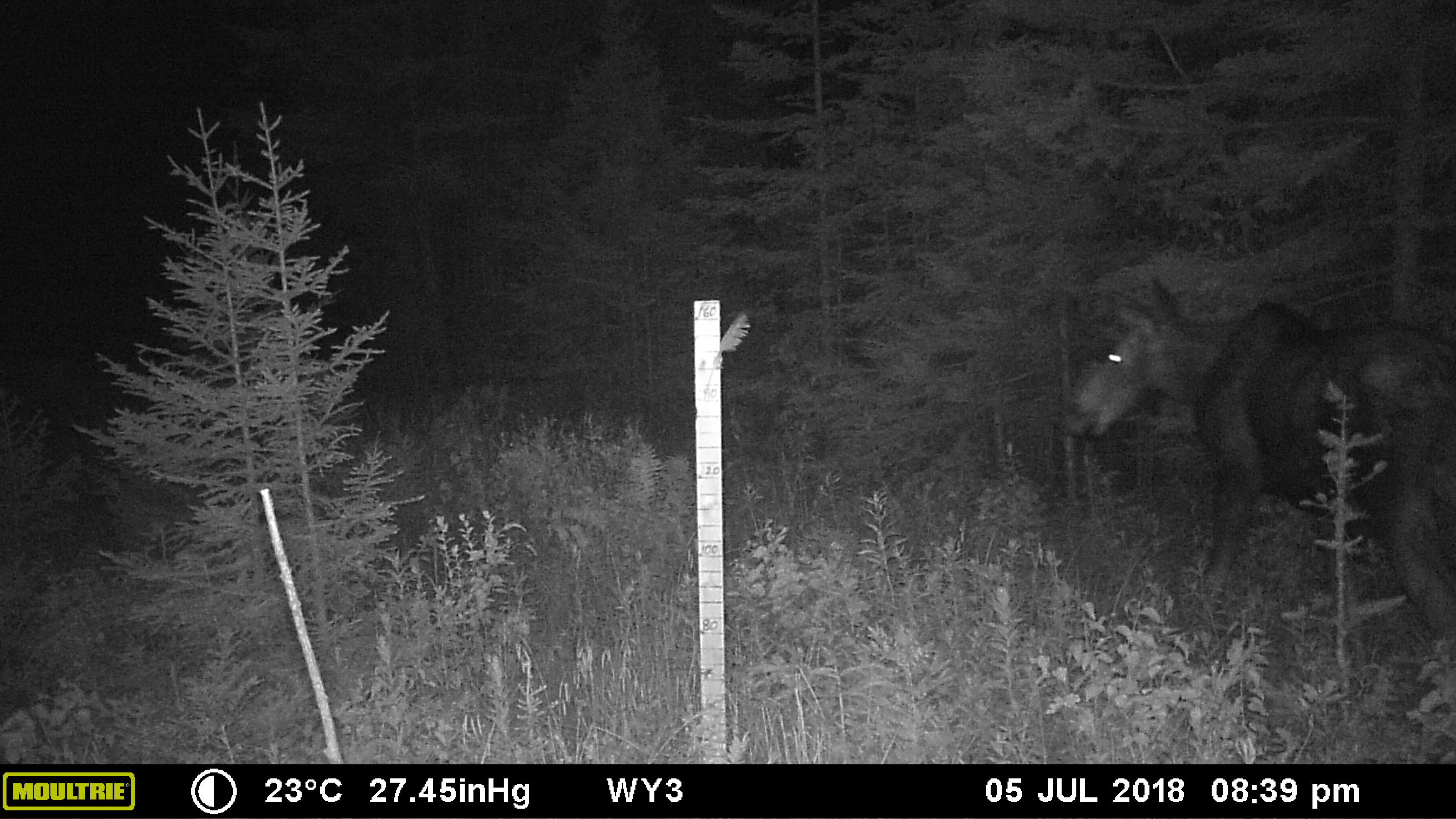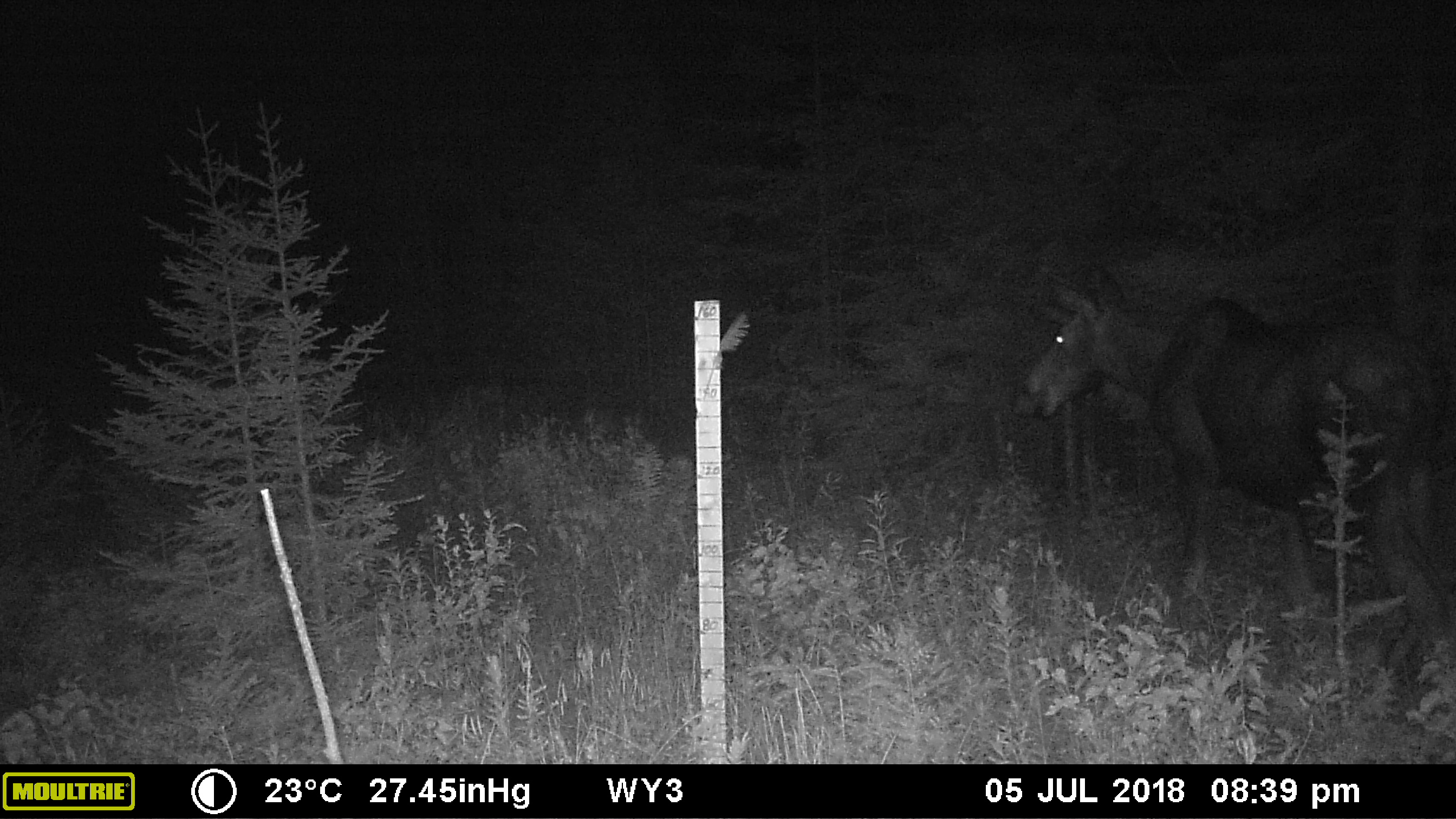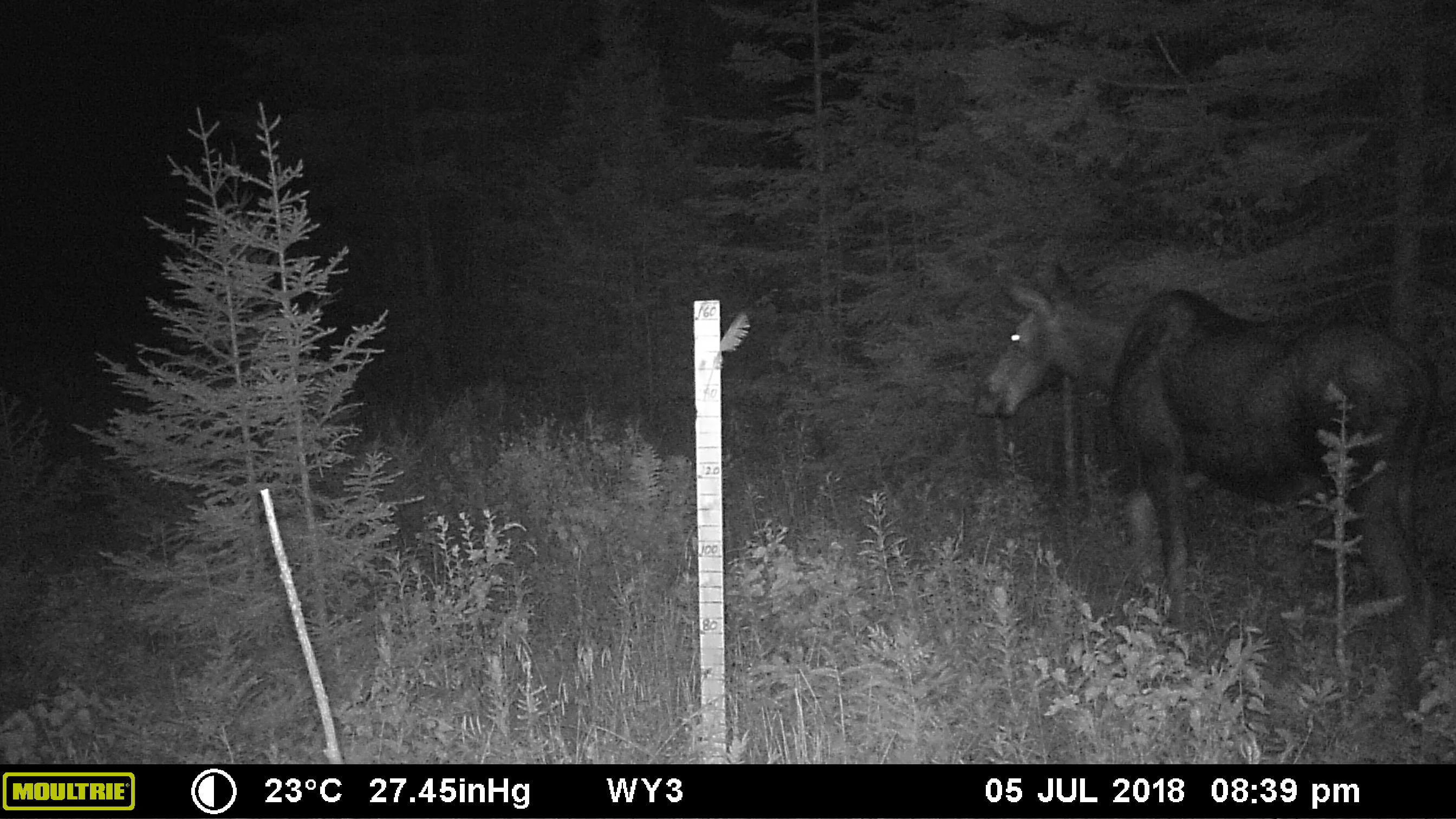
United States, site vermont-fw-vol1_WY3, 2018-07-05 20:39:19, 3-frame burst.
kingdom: Animalia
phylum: Chordata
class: Mammalia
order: Artiodactyla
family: Cervidae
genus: Alces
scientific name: Alces alces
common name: moose